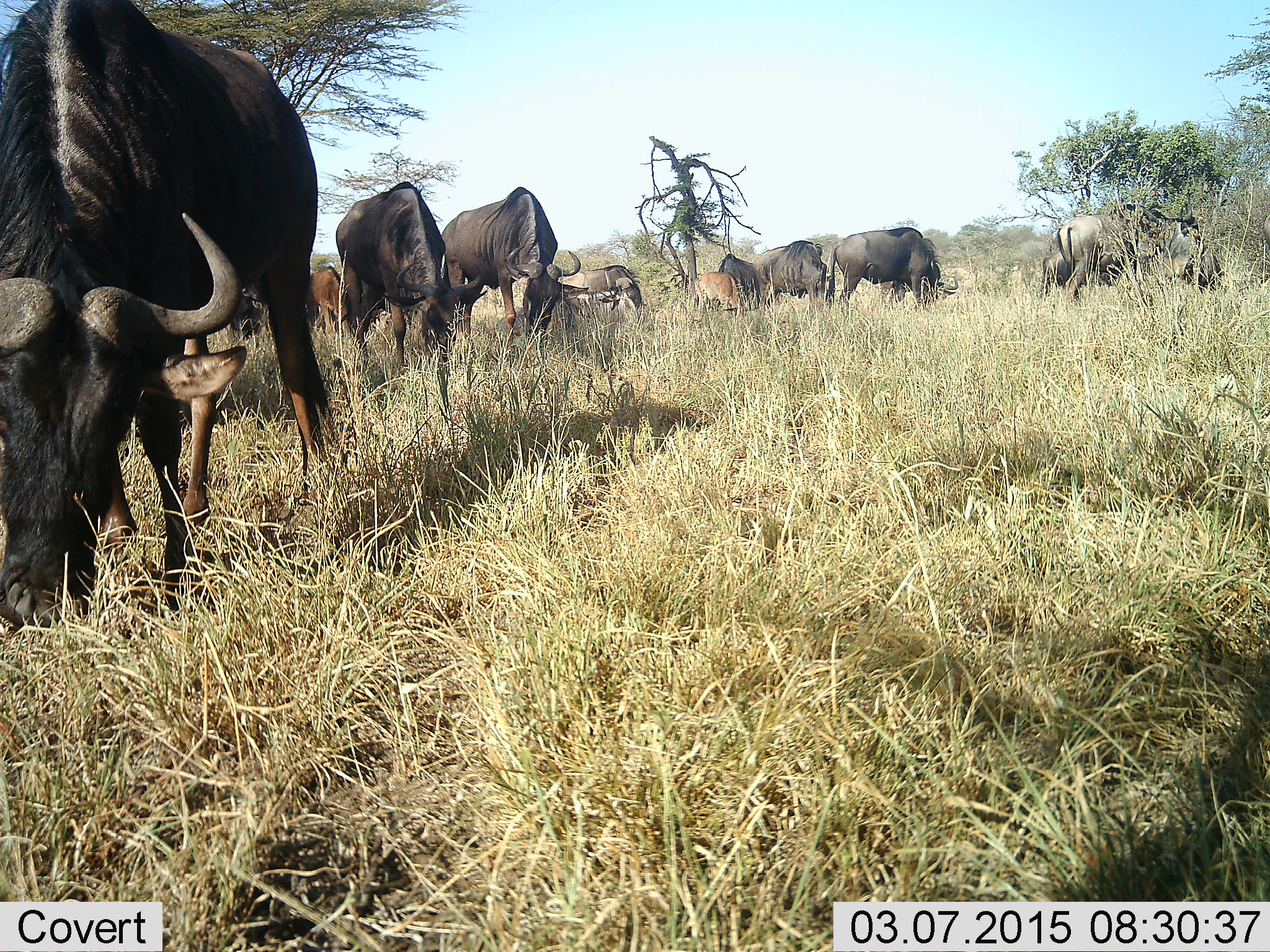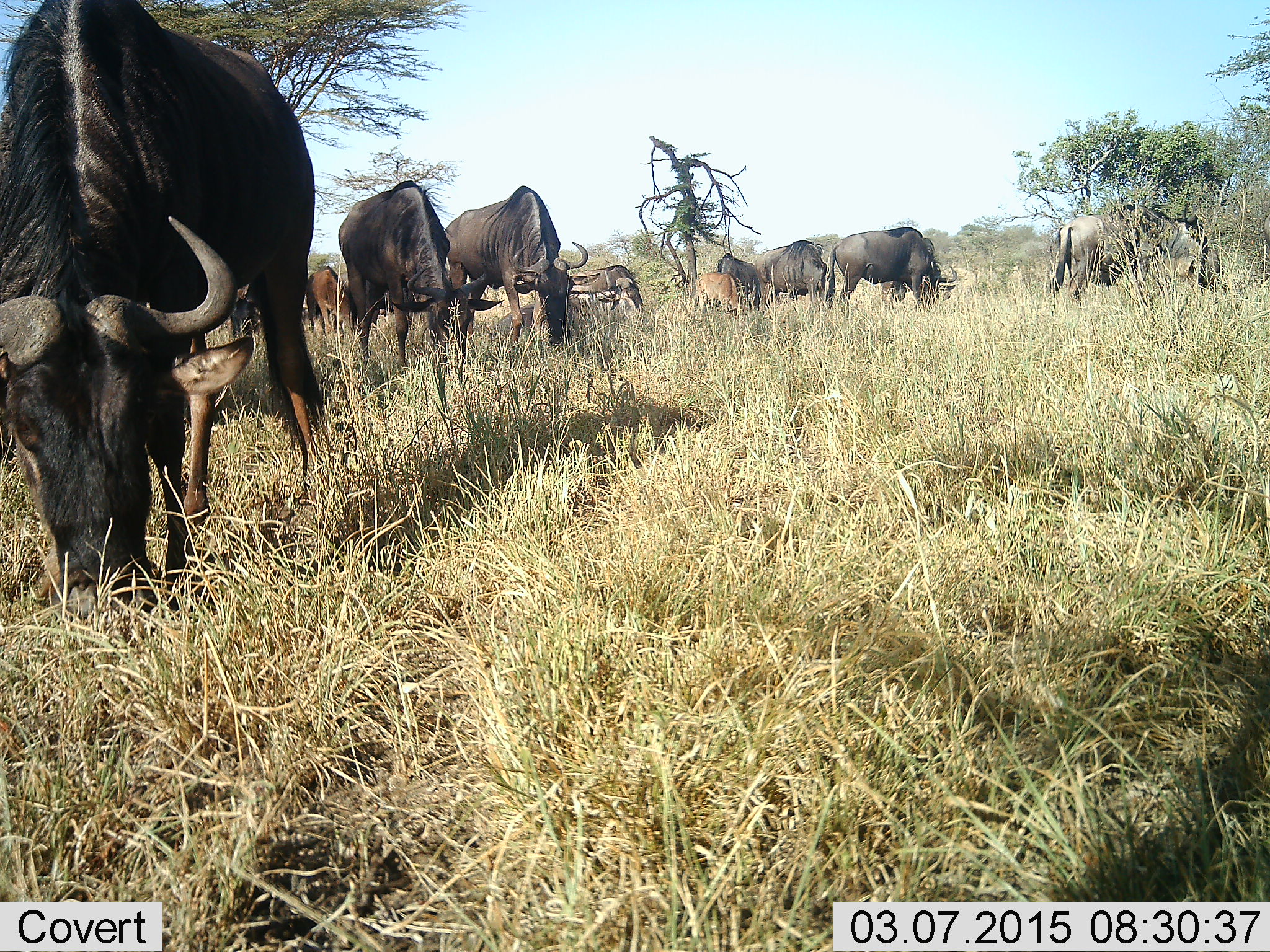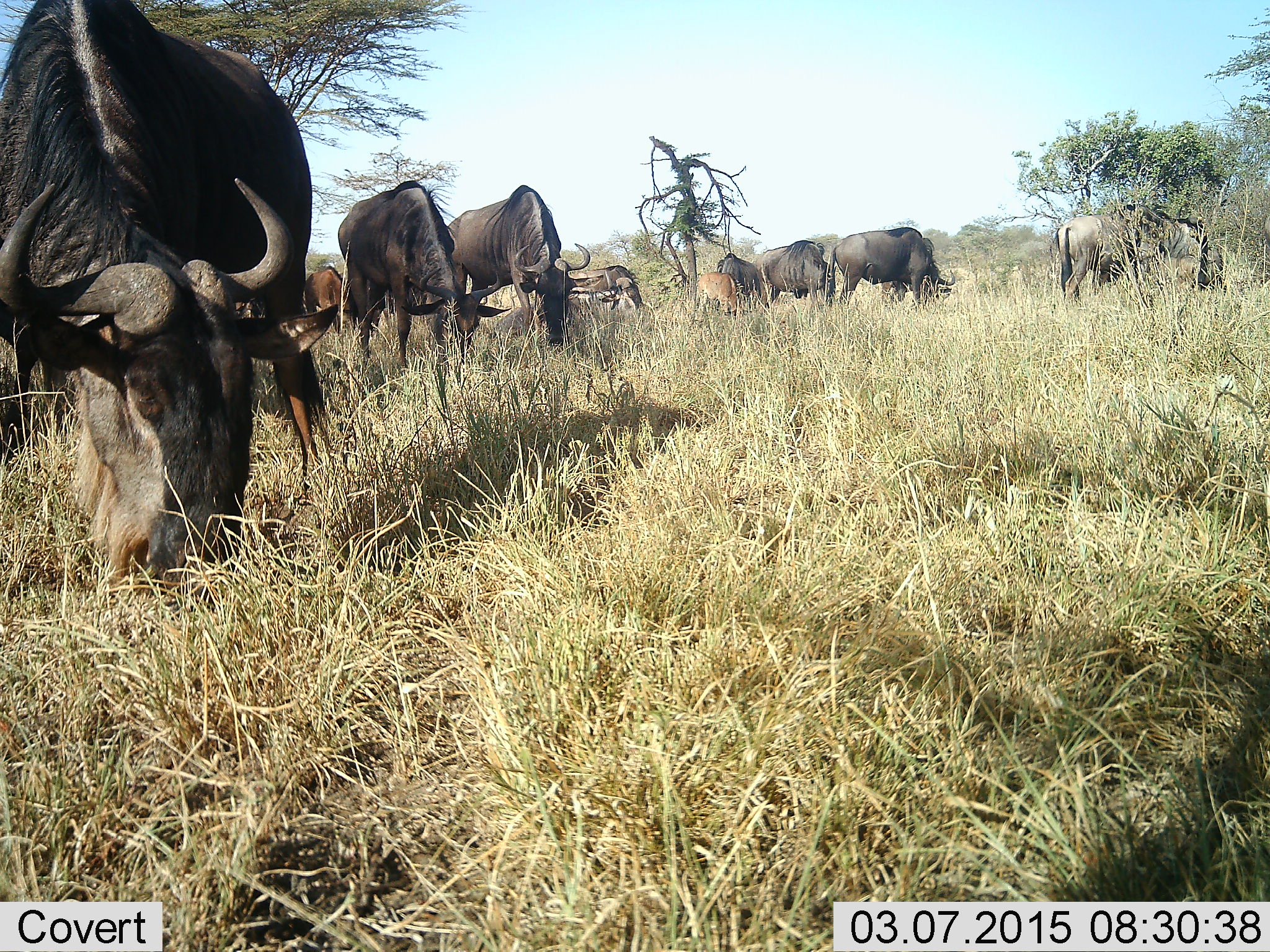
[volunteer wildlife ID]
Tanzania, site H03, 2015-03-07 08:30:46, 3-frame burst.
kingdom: Animalia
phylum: Chordata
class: Mammalia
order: Artiodactyla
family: Bovidae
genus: Connochaetes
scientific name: Connochaetes taurinus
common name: blue wildebeest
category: wildebeest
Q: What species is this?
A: Wildebeest (blue wildebeest) (Connochaetes taurinus).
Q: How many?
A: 11-50.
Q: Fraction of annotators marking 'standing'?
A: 40%.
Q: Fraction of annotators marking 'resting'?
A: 10%.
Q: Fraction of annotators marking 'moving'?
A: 20%.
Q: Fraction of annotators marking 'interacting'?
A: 10%.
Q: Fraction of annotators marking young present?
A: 60%.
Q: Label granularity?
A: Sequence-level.